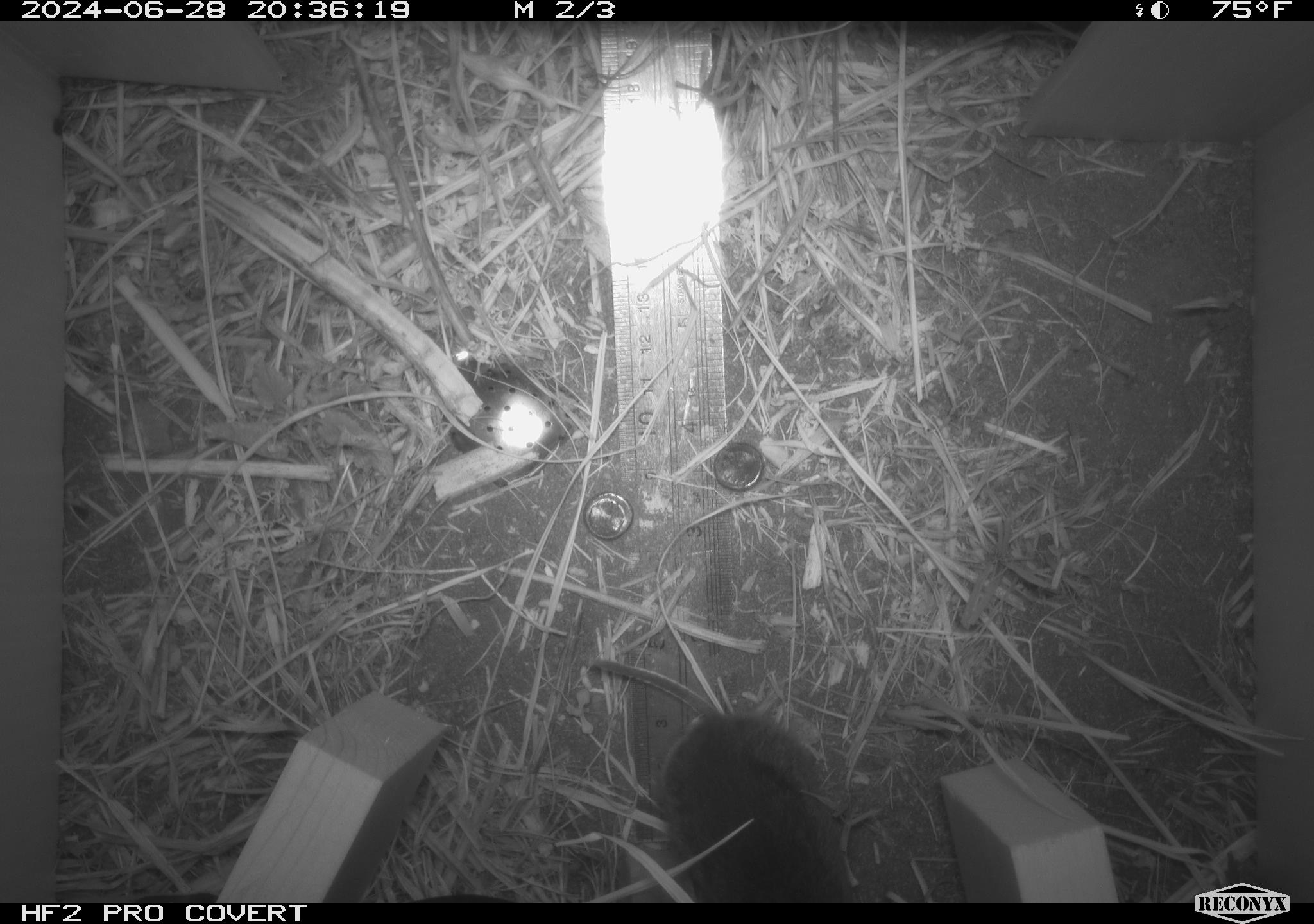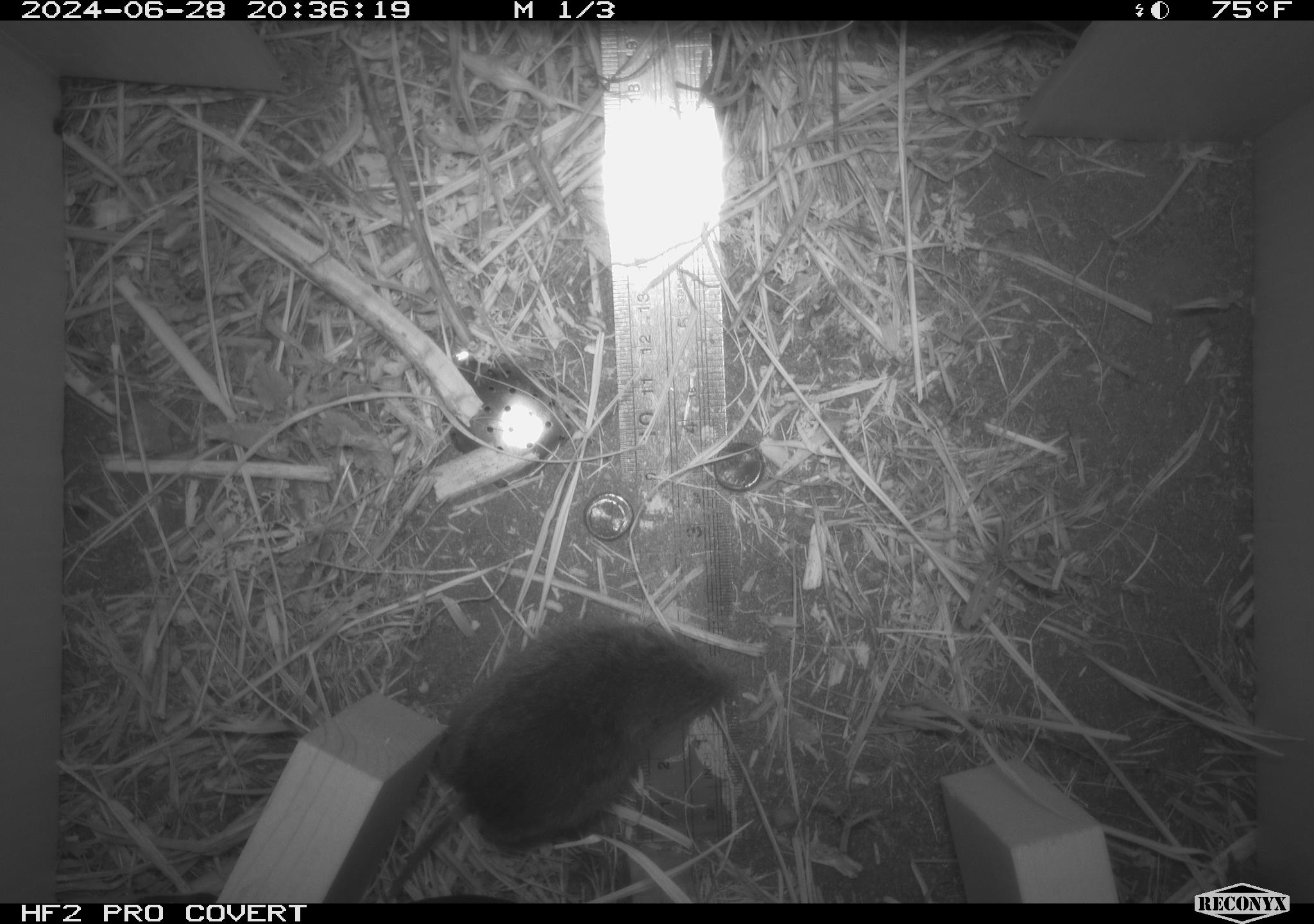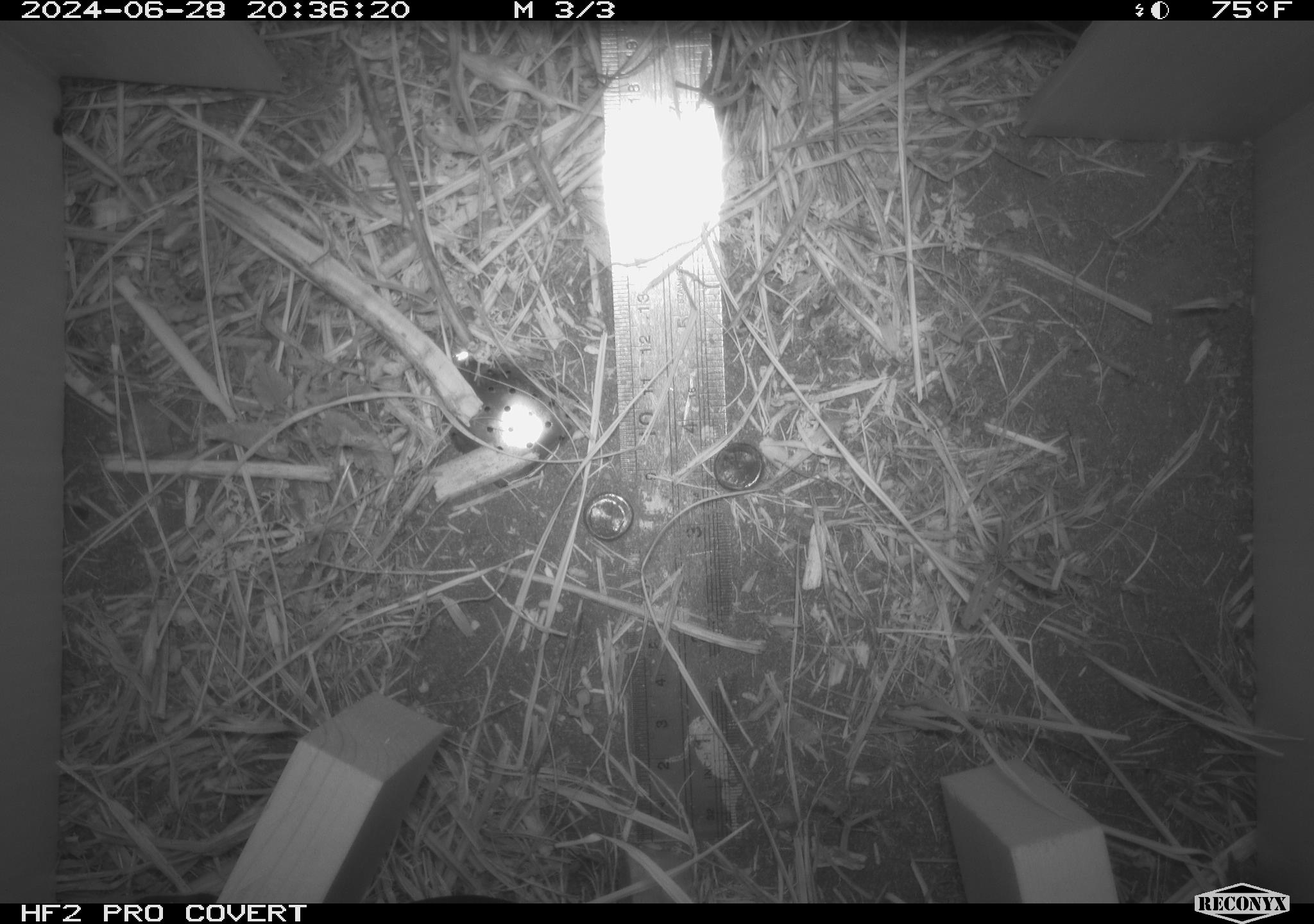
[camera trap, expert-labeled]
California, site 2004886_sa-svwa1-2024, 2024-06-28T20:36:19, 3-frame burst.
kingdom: Animalia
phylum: Chordata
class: Mammalia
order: Rodentia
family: Cricetidae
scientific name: Arvicolinae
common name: voles, lemmings, and muskrats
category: arvicolinae subfamily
Arvicolinae subfamily (voles, lemmings, and muskrats) (Arvicolinae).